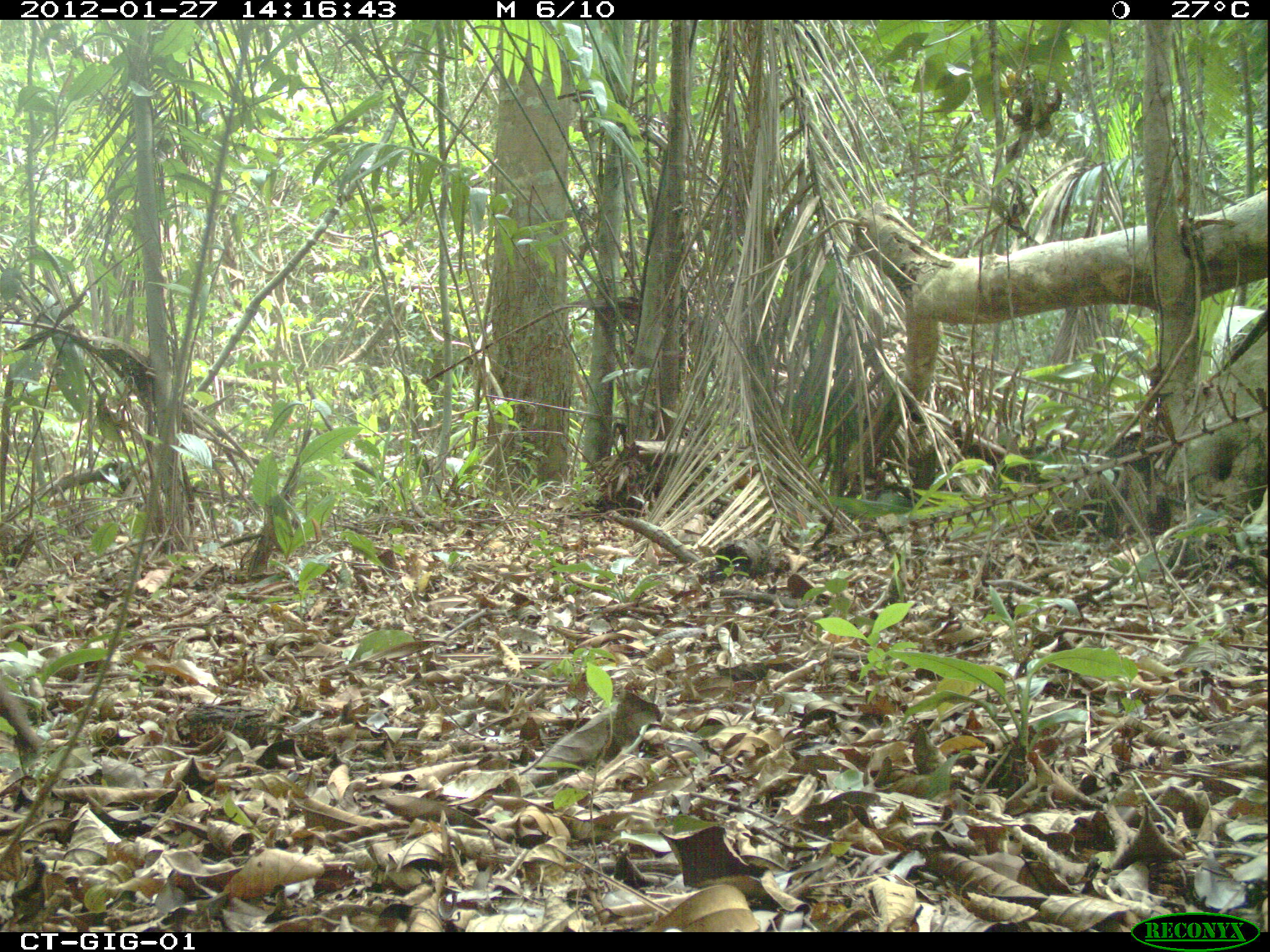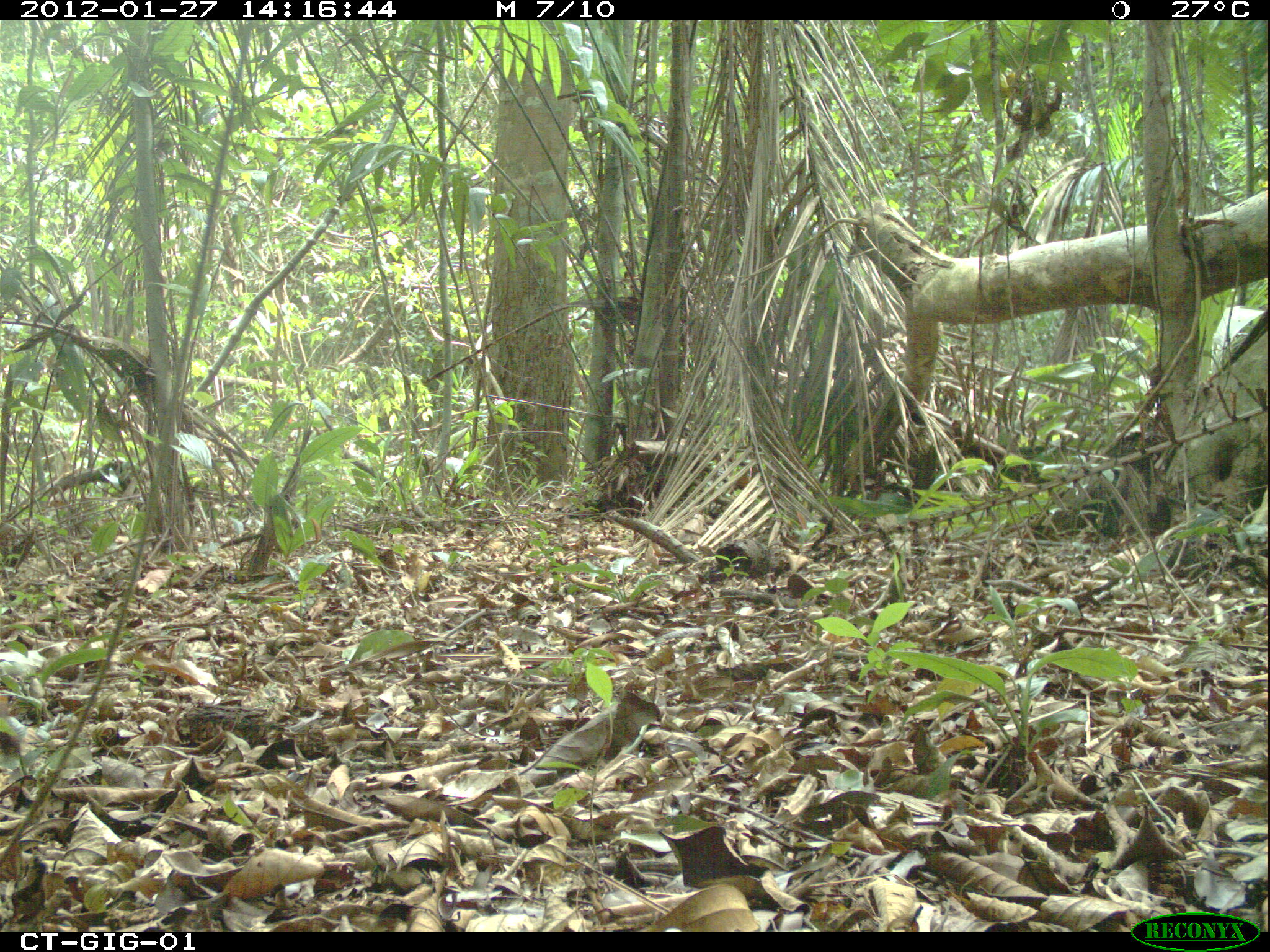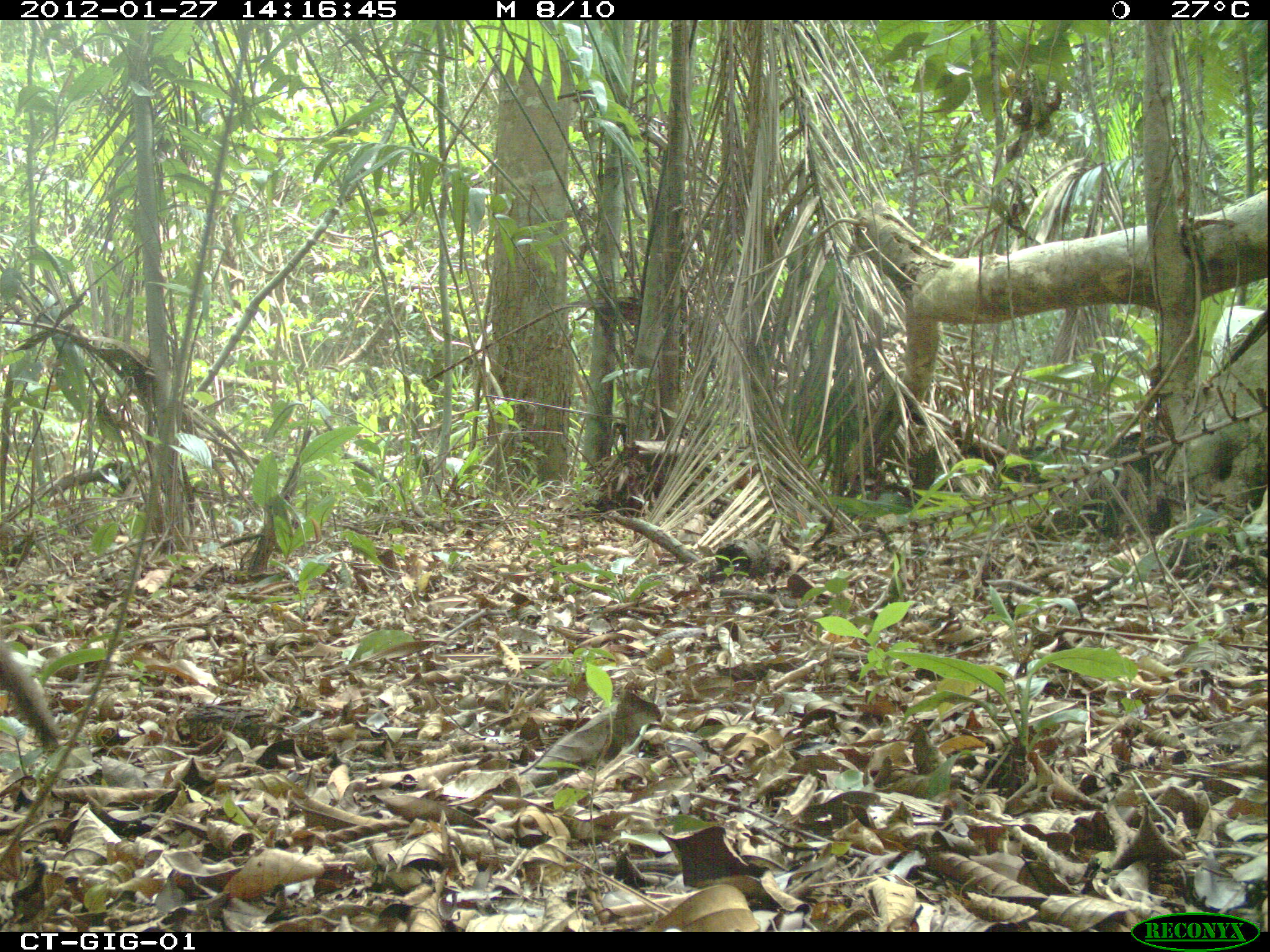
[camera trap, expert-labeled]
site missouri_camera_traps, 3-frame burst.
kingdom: Animalia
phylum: Chordata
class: Mammalia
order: Carnivora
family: Procyonidae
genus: Nasua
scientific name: Nasua narica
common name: white-nosed coati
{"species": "white-nosed coati (Nasua narica)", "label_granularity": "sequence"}